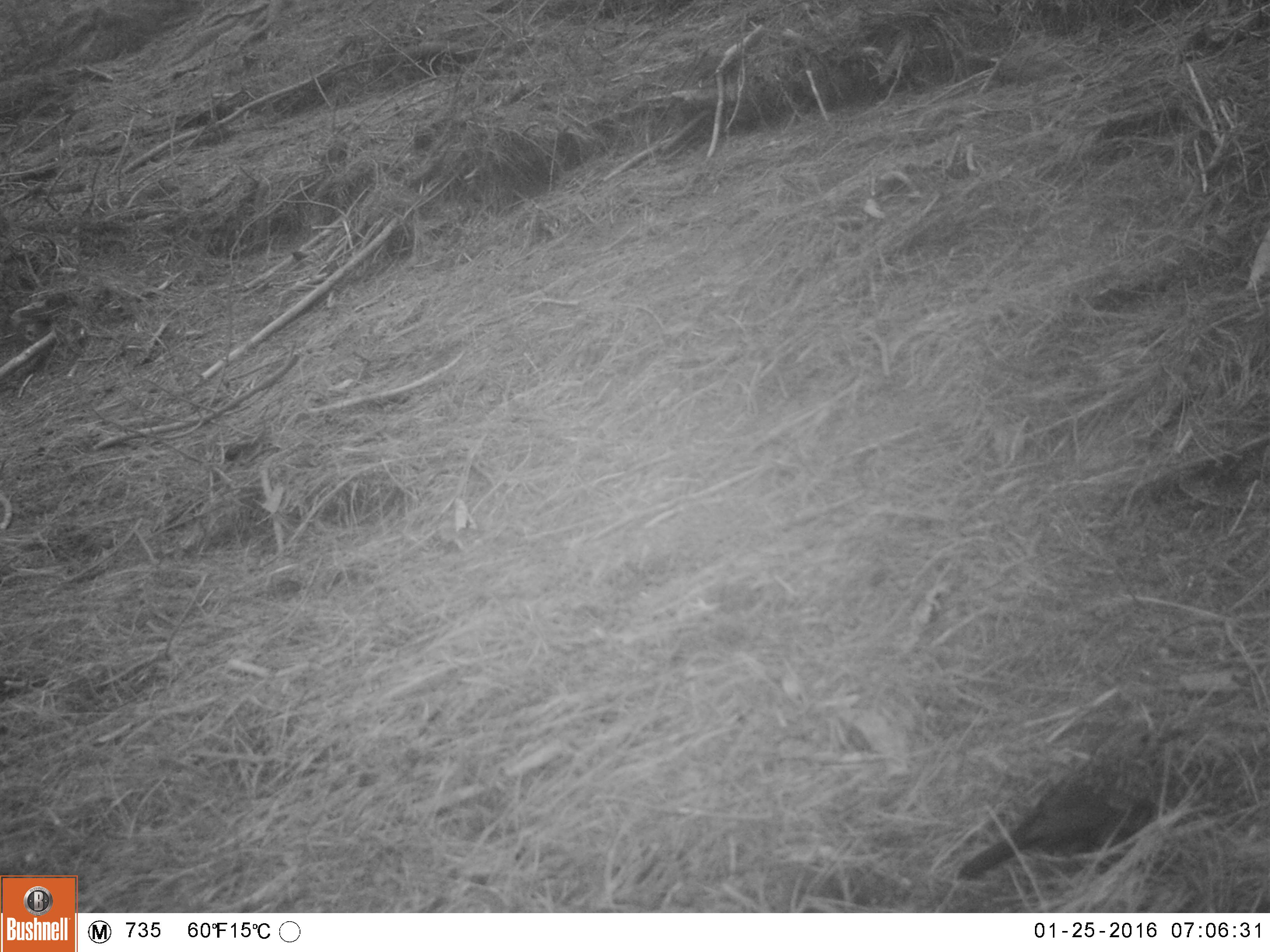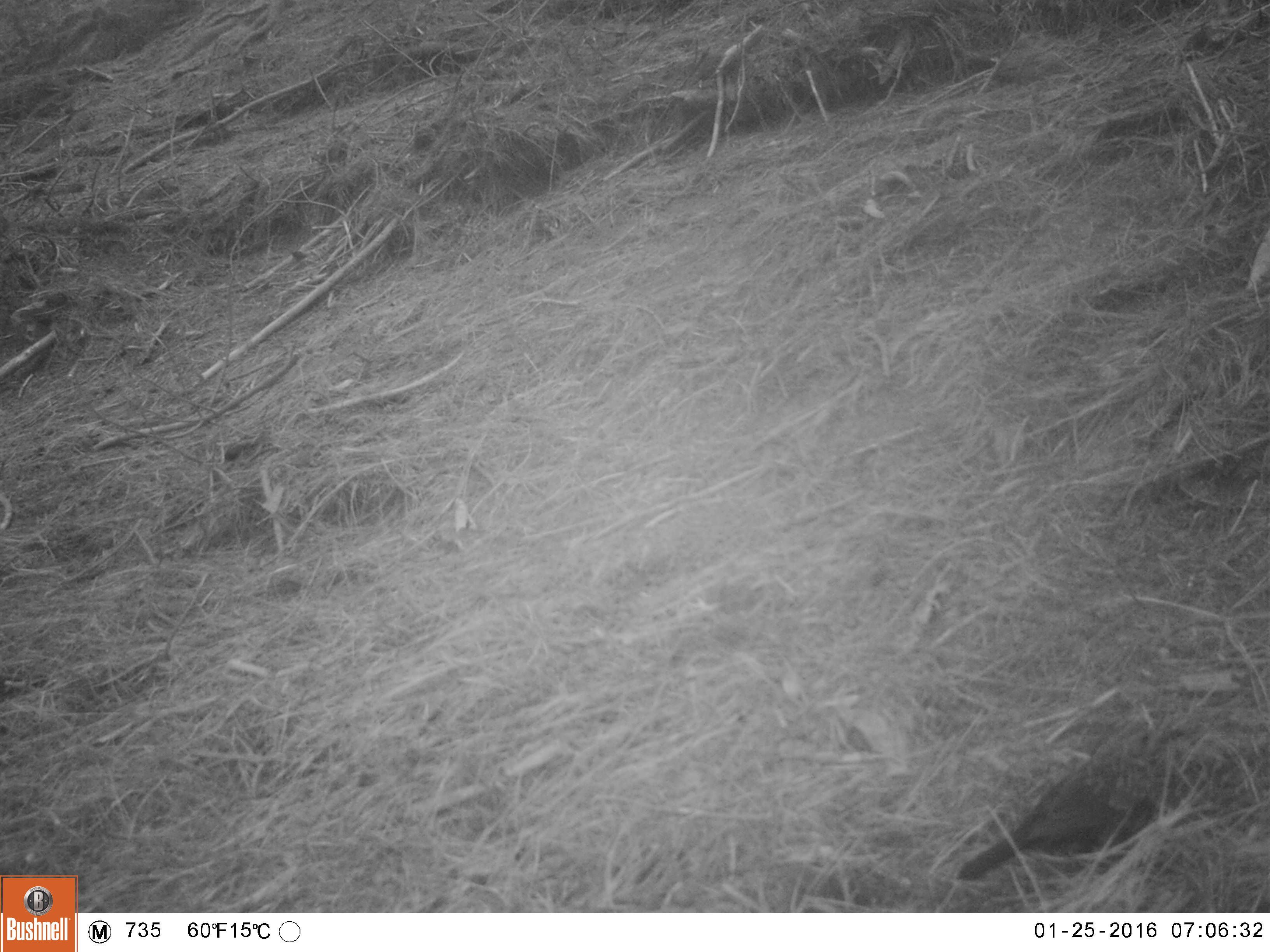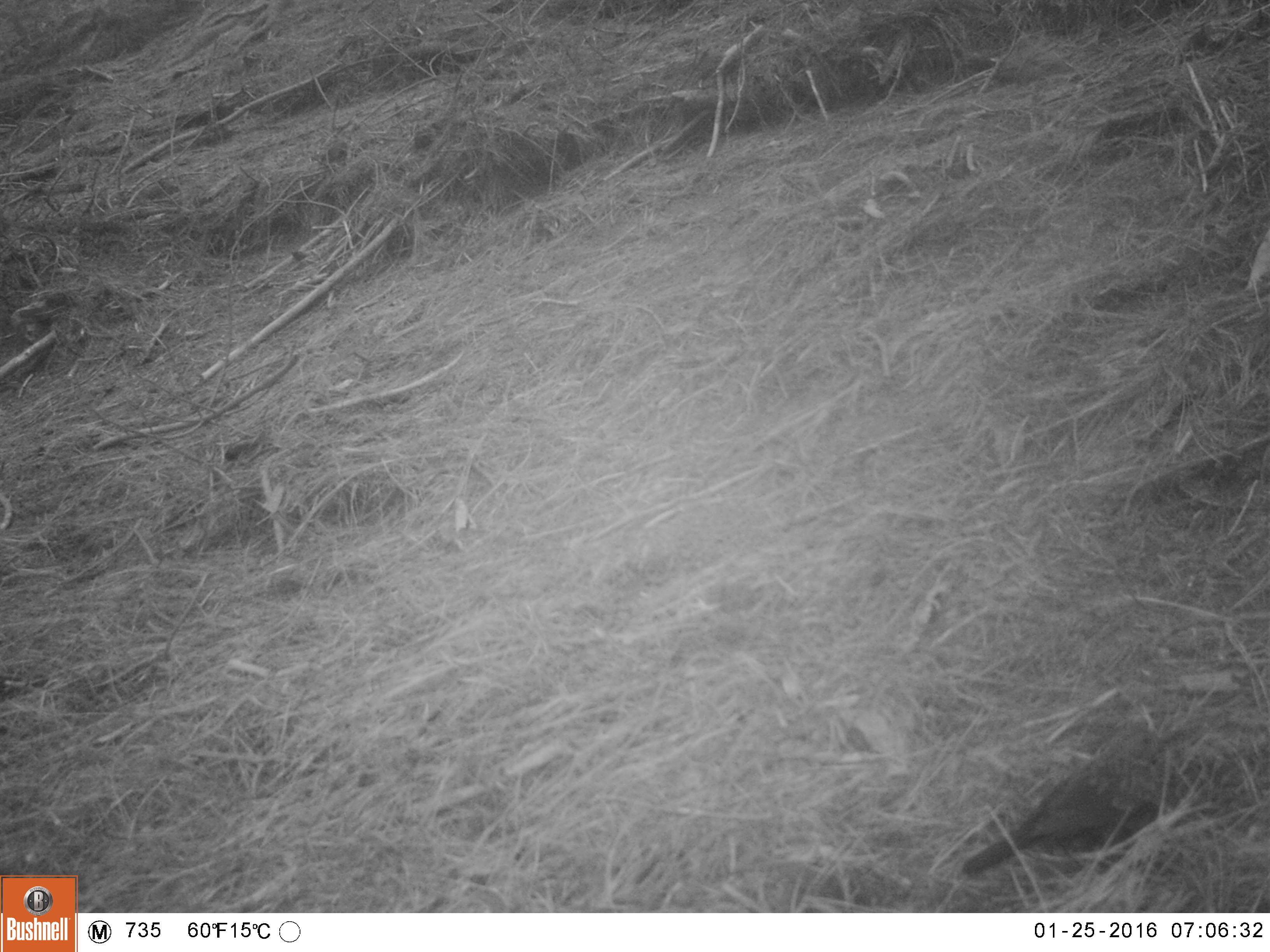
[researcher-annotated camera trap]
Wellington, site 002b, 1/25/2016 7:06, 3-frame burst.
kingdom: Animalia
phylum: Chordata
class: Aves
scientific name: Aves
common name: bird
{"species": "bird (Aves)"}